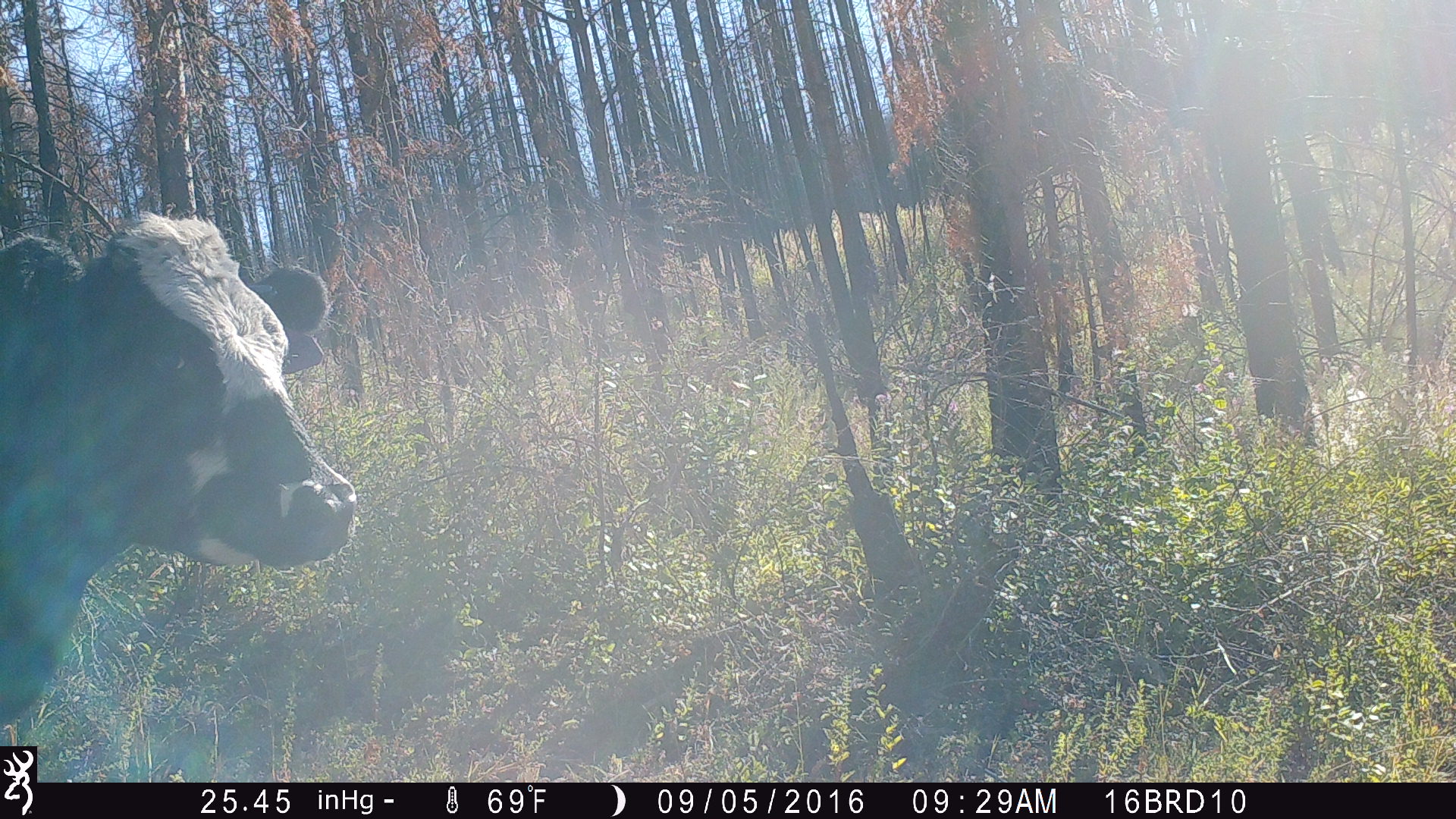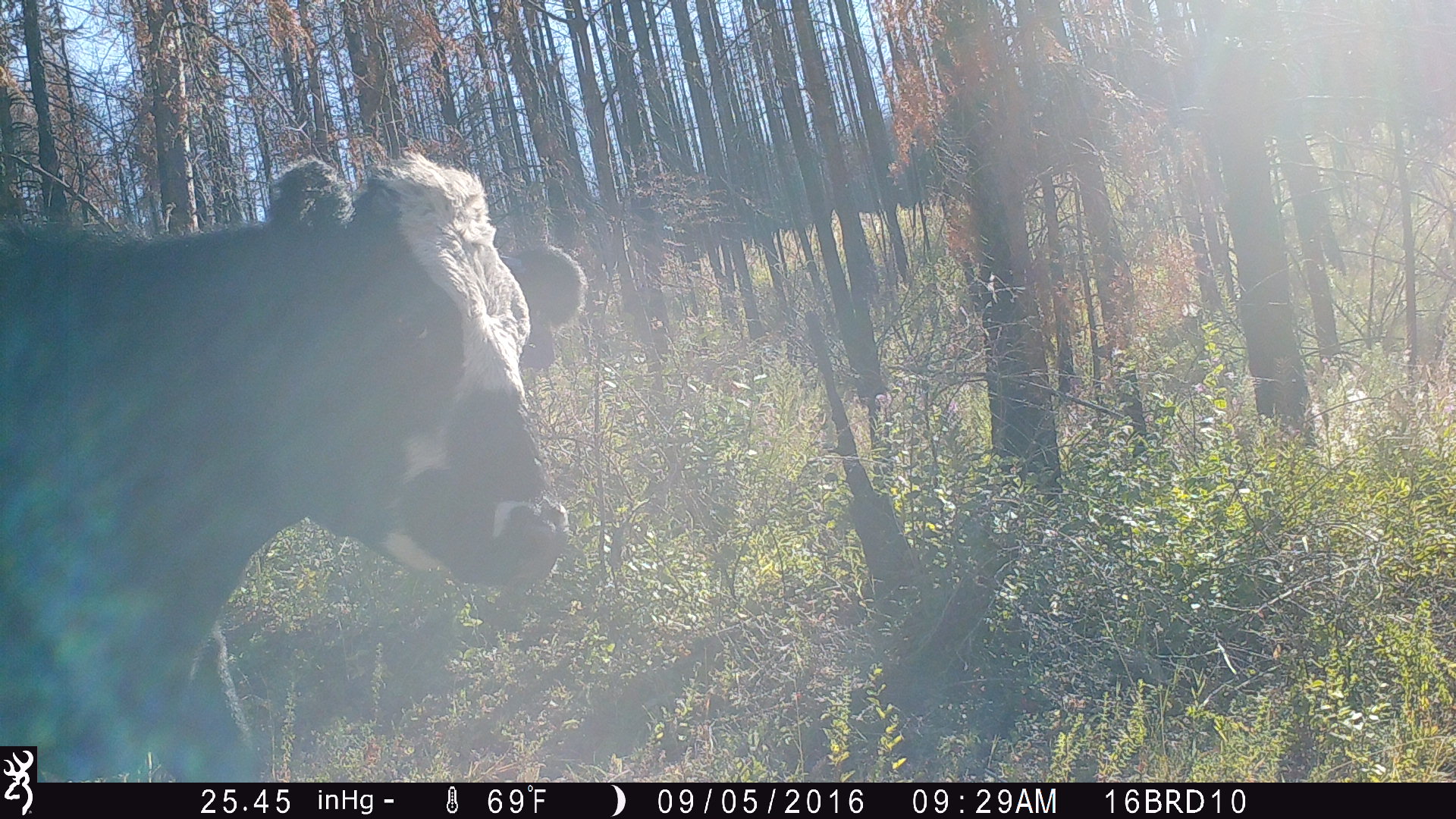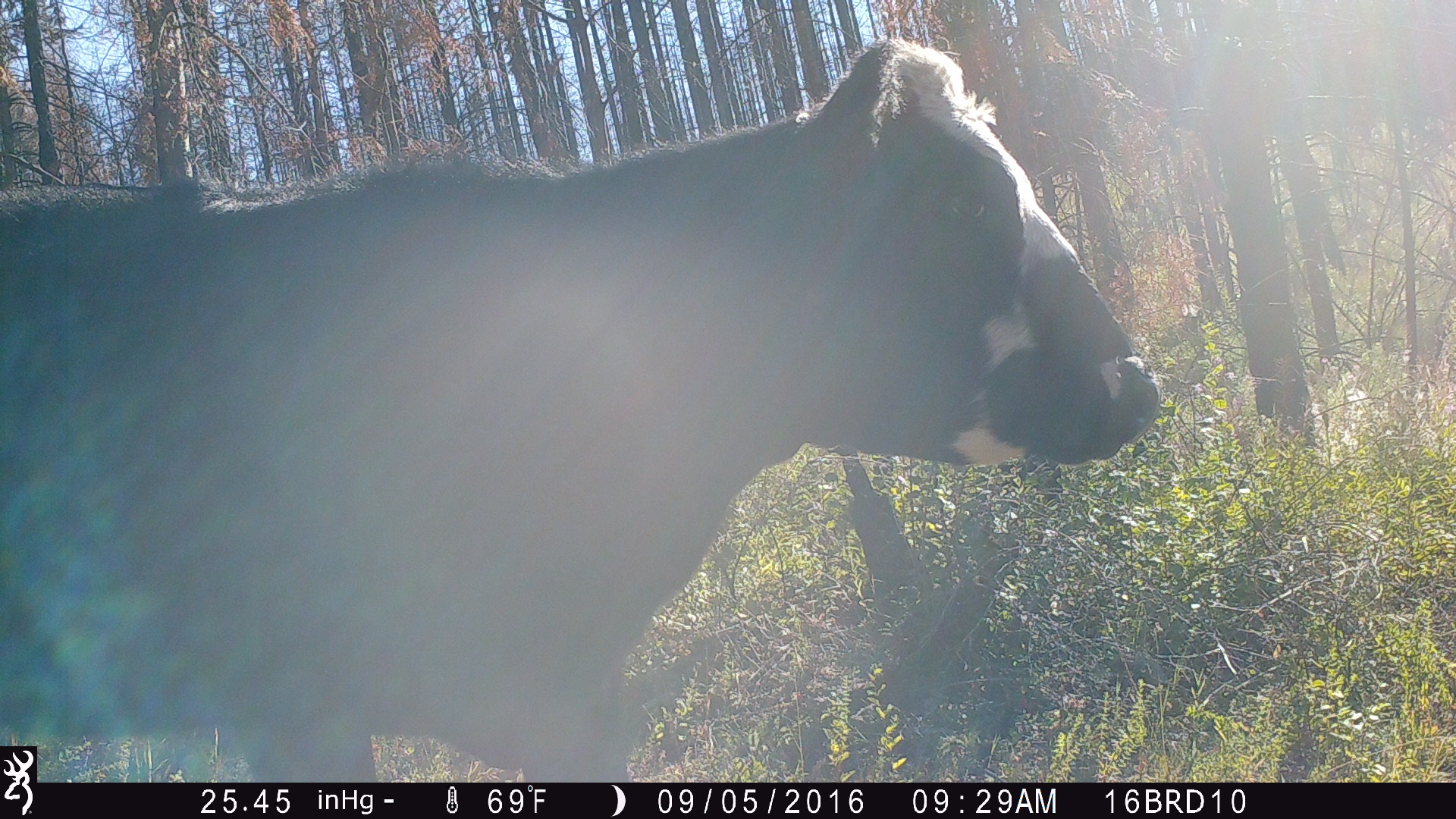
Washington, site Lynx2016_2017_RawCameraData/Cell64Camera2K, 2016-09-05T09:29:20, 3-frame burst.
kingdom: Animalia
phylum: Chordata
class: Mammalia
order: Artiodactyla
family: Bovidae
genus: Bos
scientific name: Bos taurus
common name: domestic cattle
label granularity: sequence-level